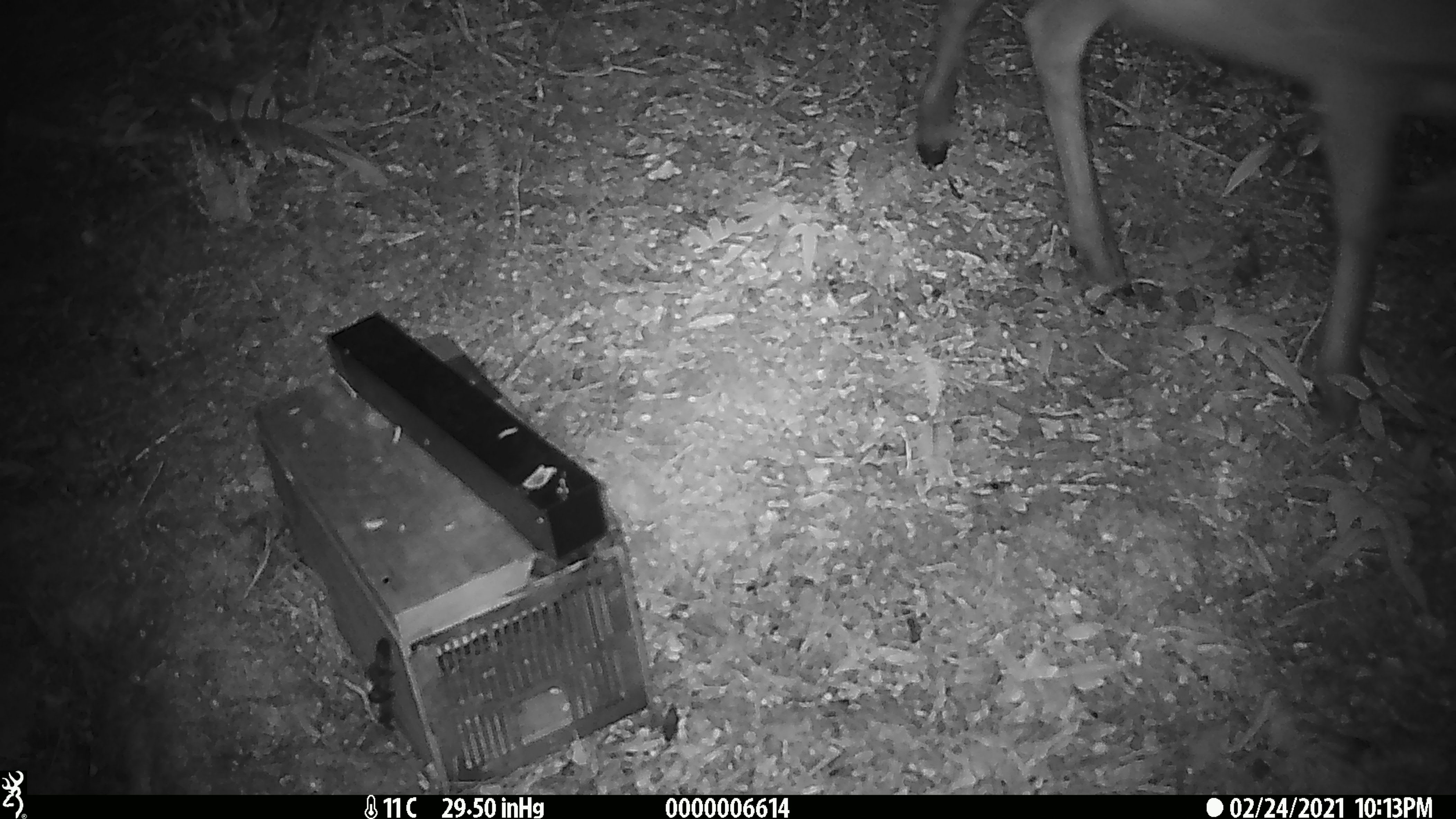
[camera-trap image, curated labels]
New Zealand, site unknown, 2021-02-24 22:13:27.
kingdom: Animalia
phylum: Chordata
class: Mammalia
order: Artiodactyla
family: Cervidae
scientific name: Cervidae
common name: deer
Deer (Cervidae).